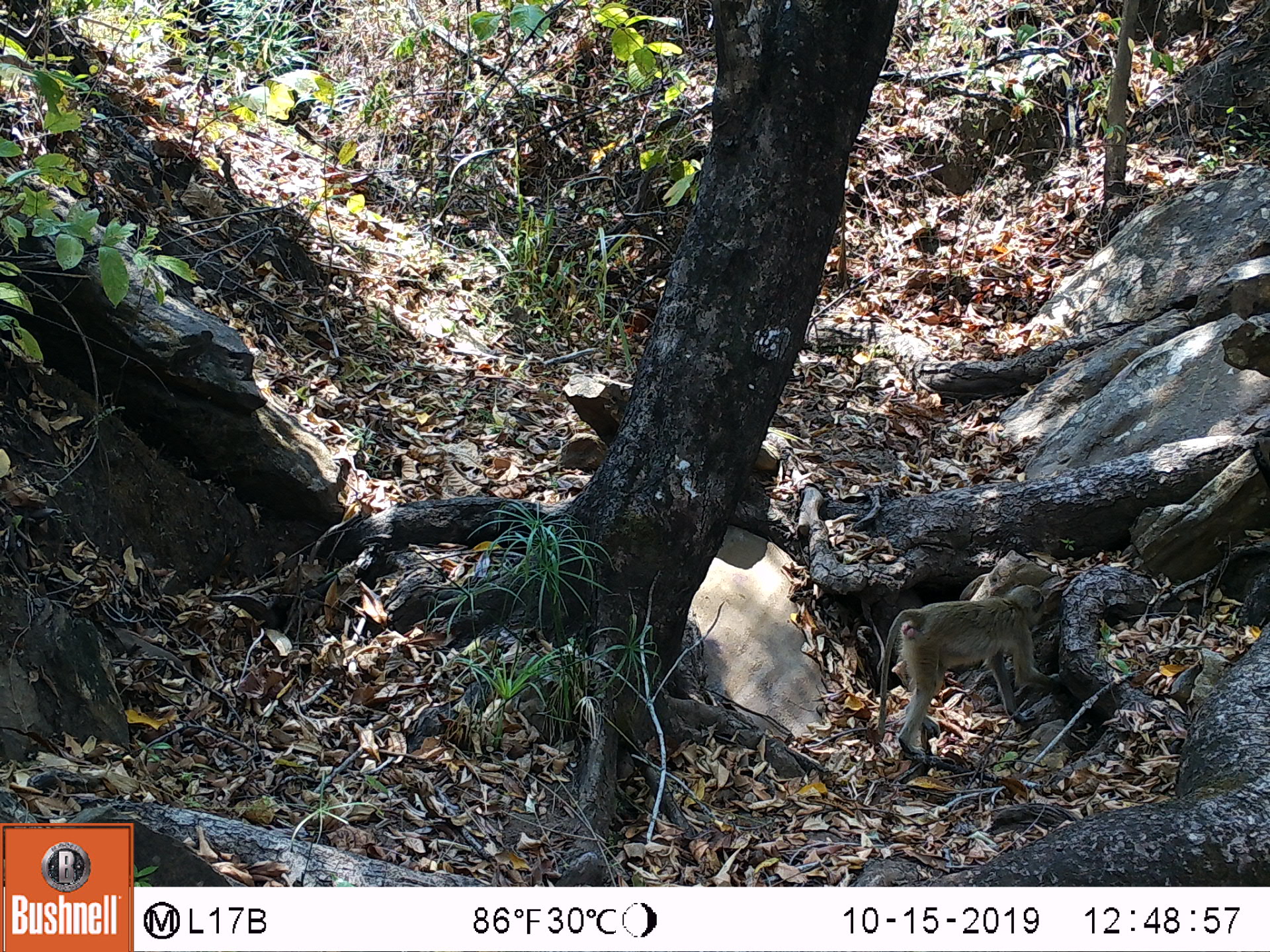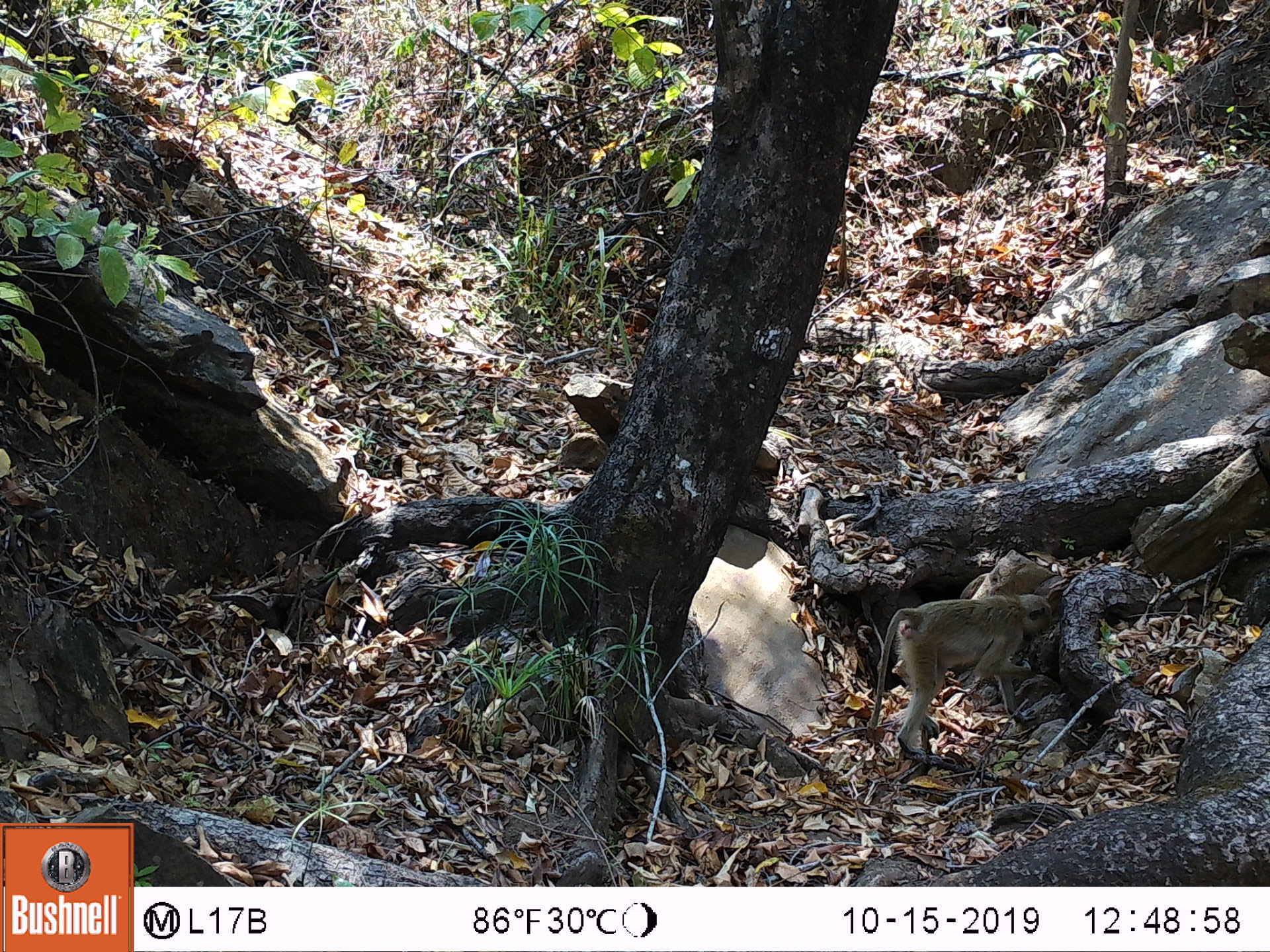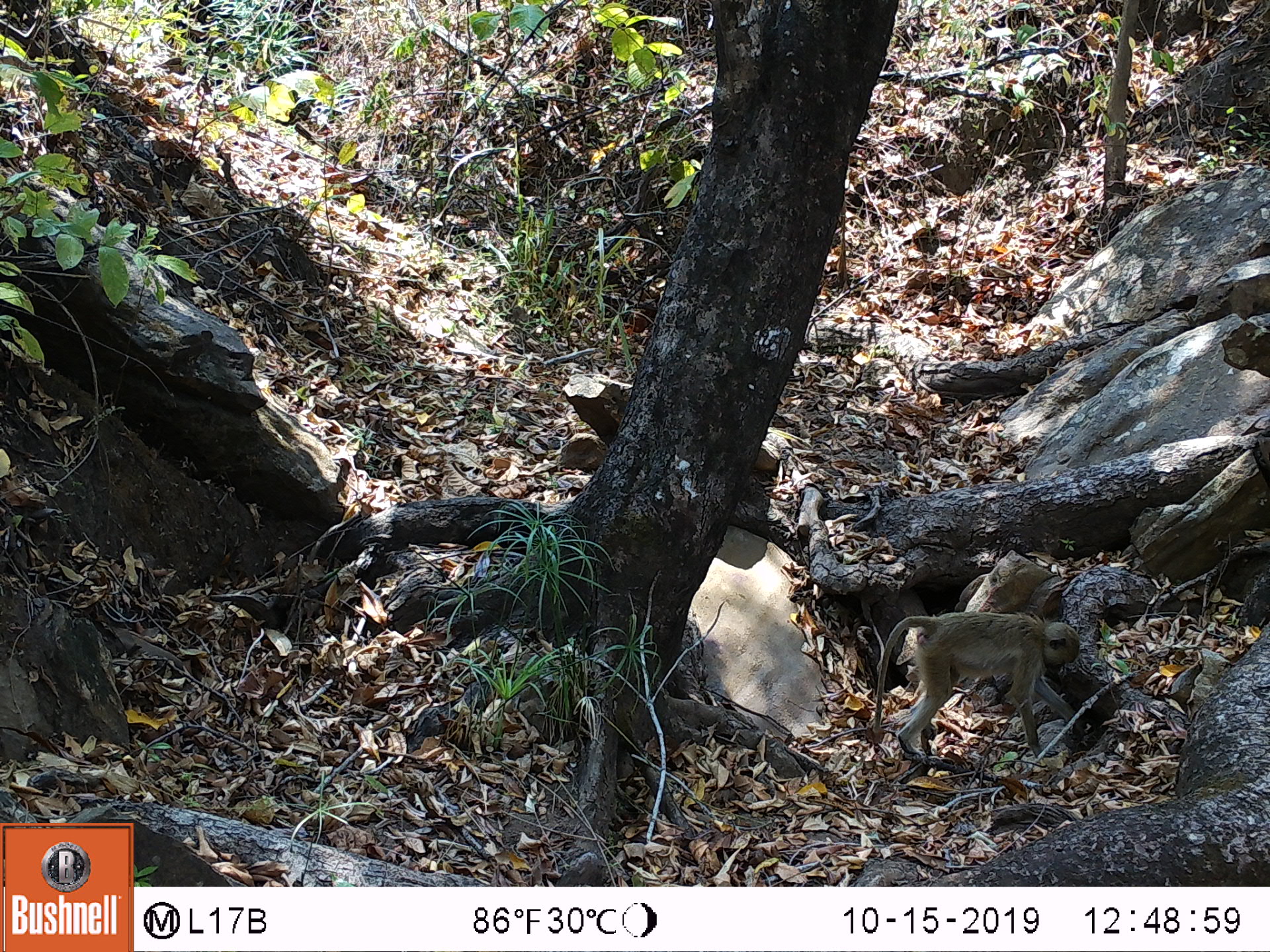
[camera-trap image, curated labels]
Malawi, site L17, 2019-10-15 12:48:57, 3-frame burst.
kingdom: Animalia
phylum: Chordata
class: Mammalia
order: Primates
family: Cercopithecidae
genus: Papio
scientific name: Papio cynocephalus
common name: yellow baboon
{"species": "yellow baboon (Papio cynocephalus)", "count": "1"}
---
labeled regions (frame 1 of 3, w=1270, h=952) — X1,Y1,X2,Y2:
yellow baboon: 870,584,1057,764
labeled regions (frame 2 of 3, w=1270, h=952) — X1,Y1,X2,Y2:
yellow baboon: 863,590,1054,757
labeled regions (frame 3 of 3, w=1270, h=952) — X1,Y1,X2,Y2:
yellow baboon: 870,611,1081,760